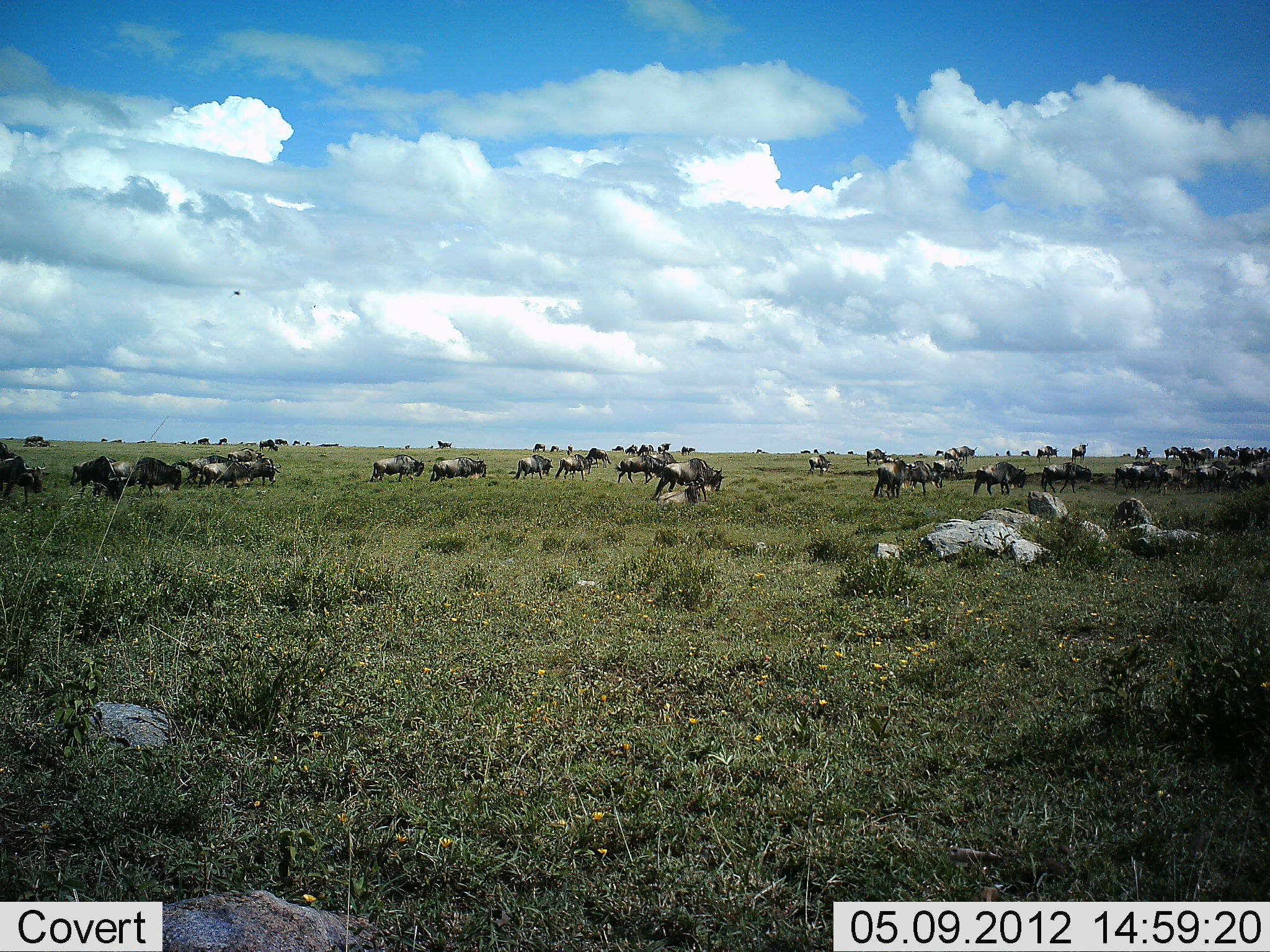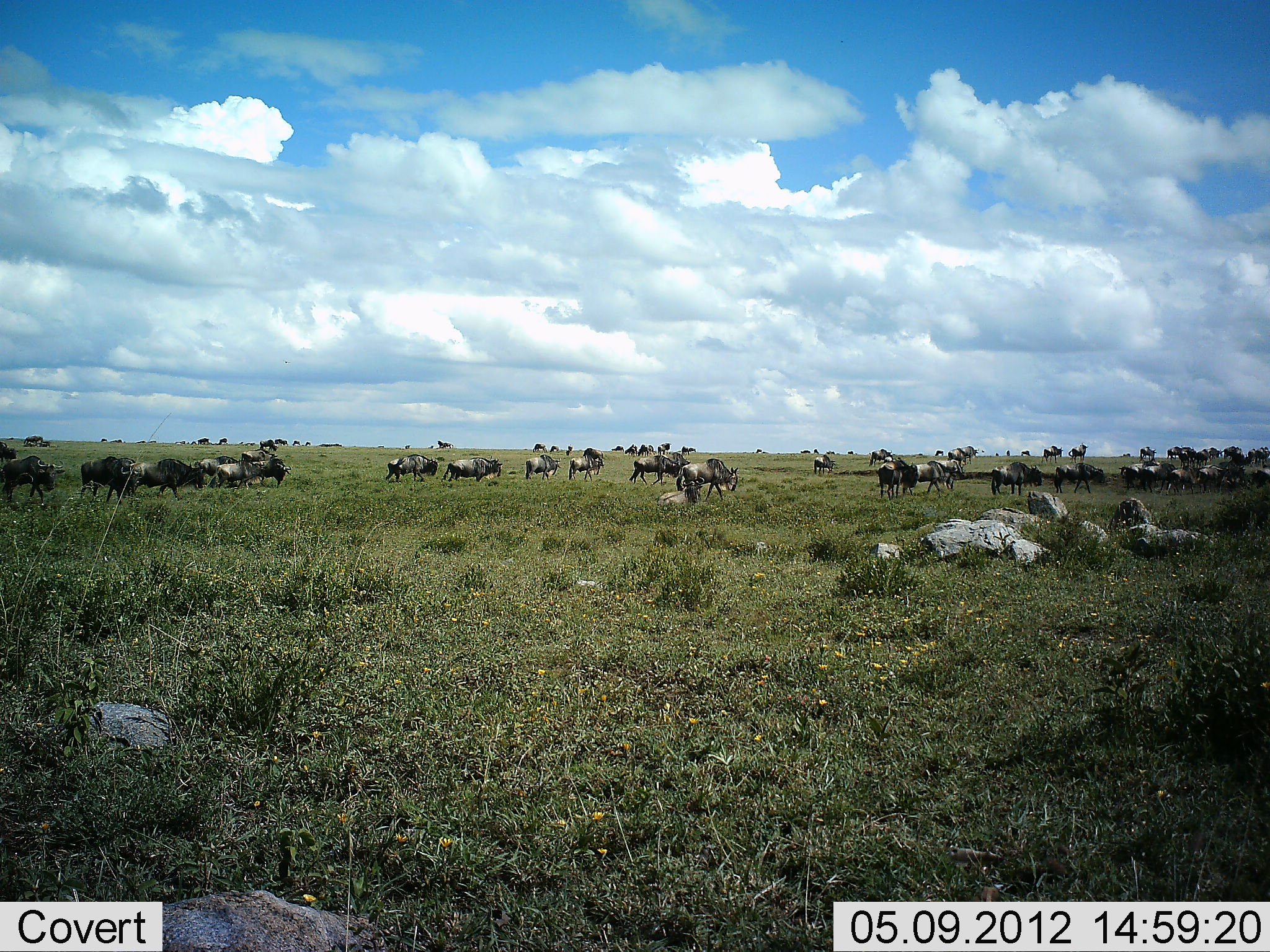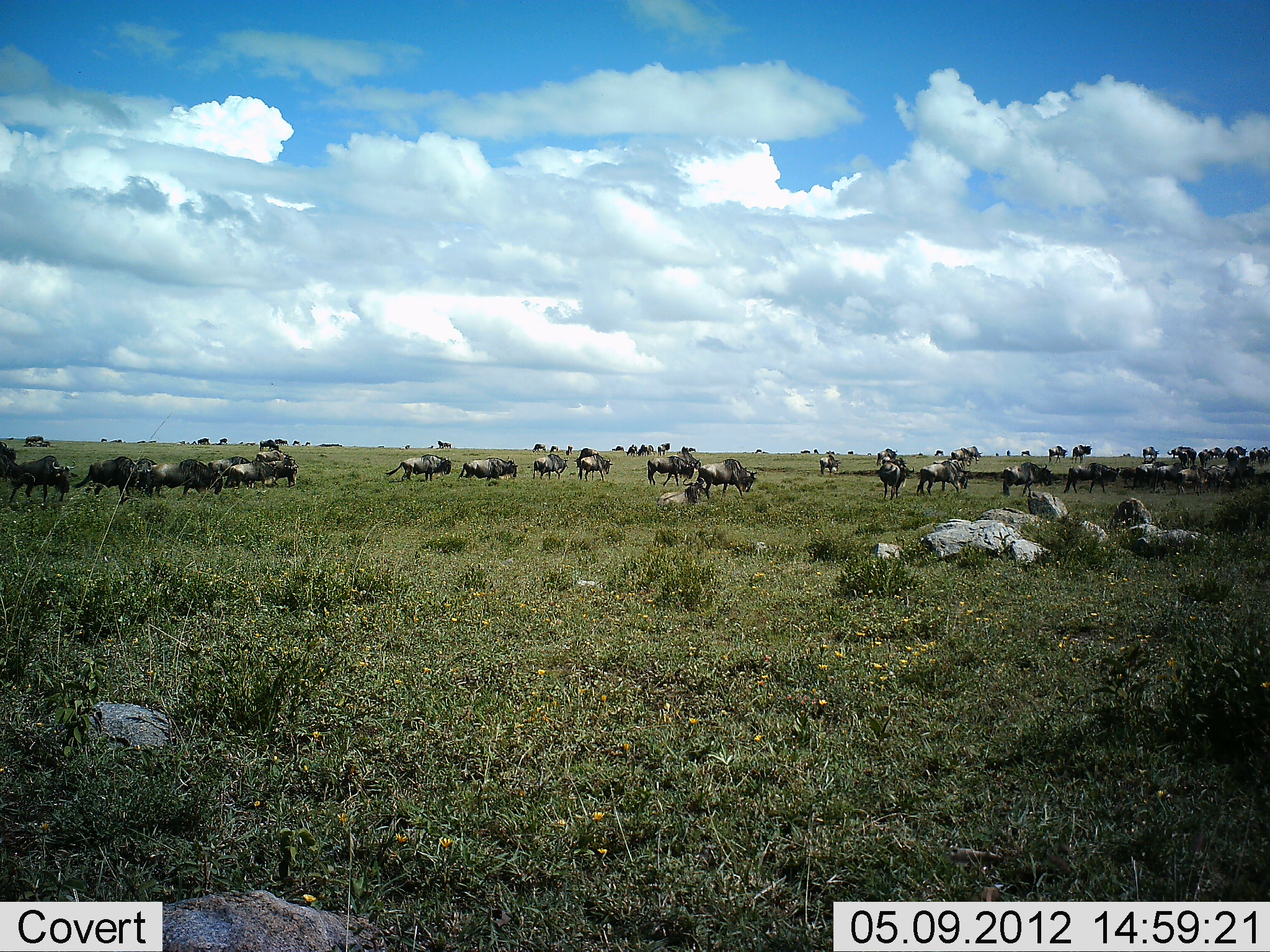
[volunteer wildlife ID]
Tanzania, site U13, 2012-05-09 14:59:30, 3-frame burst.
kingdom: Animalia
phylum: Chordata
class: Mammalia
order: Artiodactyla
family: Bovidae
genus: Connochaetes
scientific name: Connochaetes taurinus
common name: blue wildebeest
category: wildebeest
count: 11-50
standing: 20%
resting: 0%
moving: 90%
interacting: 0%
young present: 0%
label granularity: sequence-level